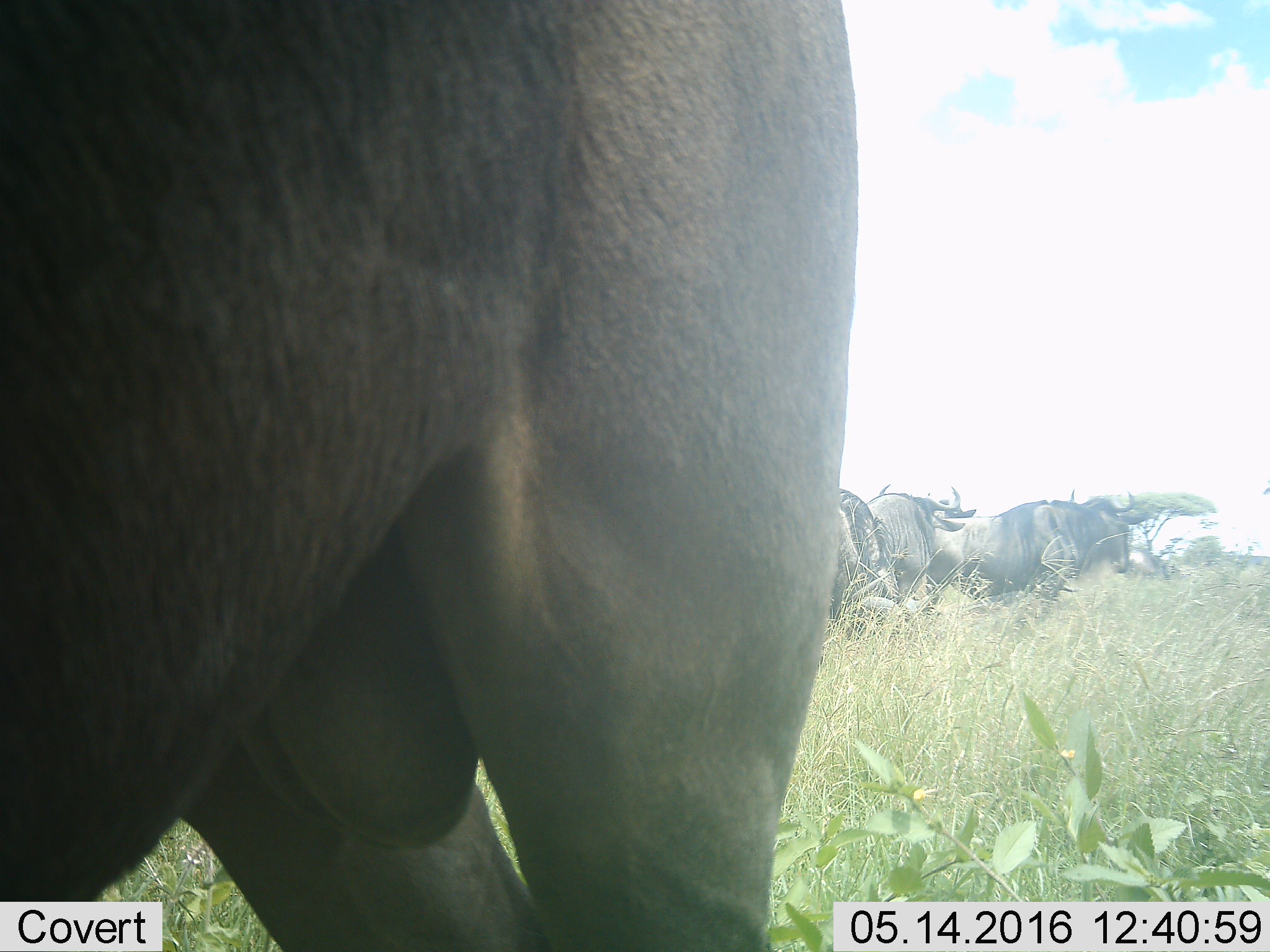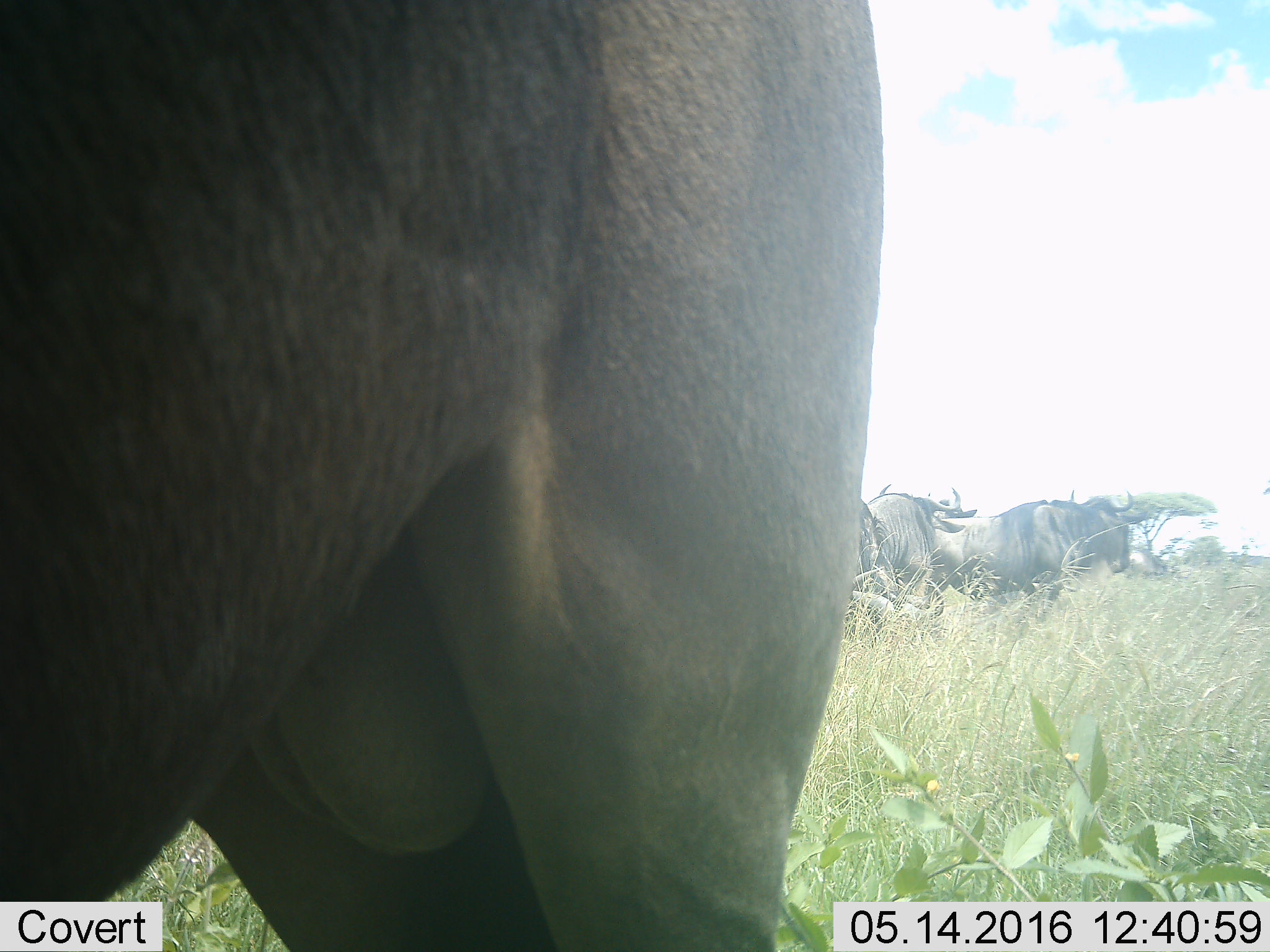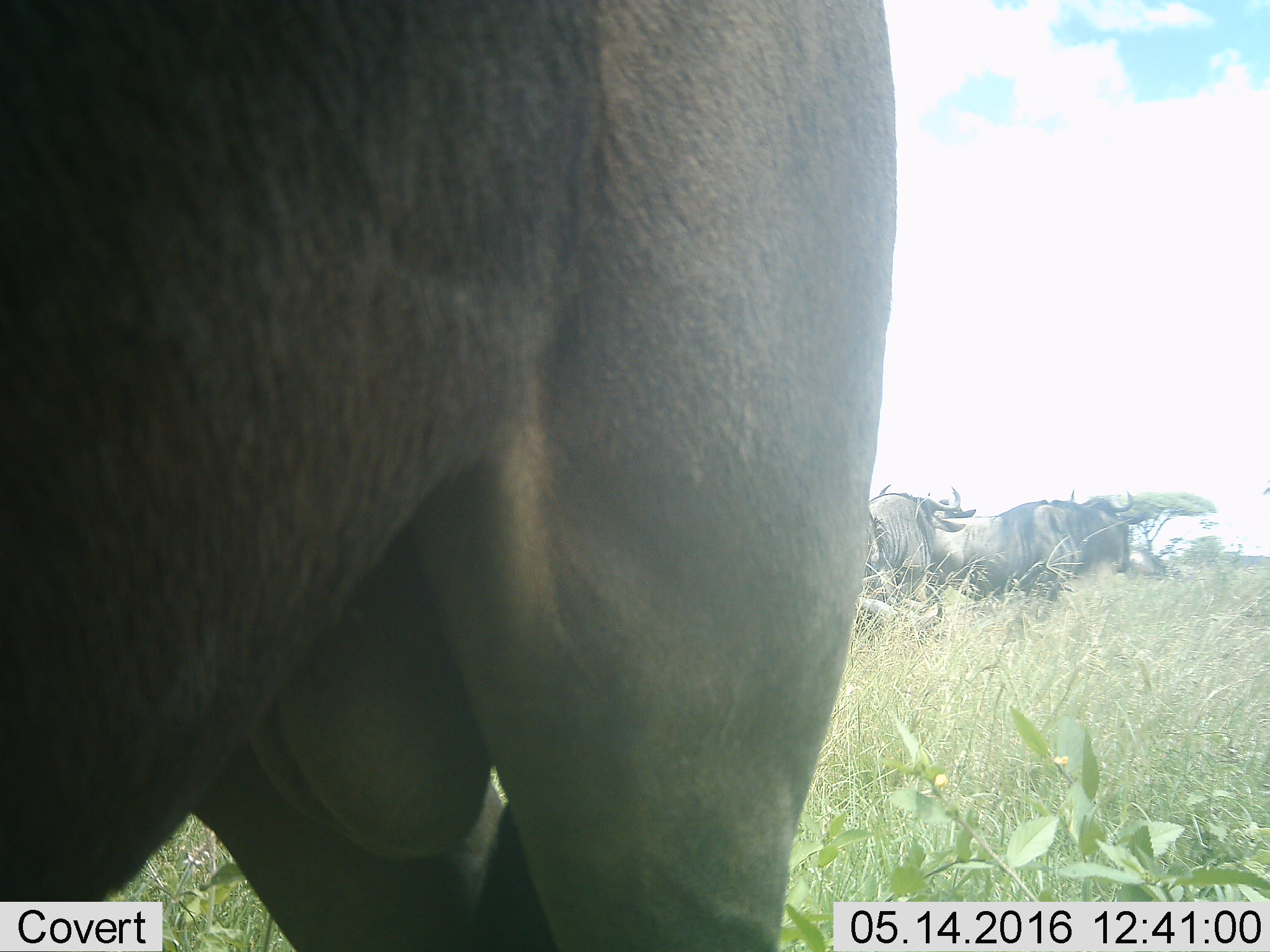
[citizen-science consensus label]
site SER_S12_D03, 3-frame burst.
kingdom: Animalia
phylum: Chordata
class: Mammalia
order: Artiodactyla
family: Bovidae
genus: Connochaetes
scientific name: Connochaetes taurinus taurinus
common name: blue wildebeest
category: wildebeestblue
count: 6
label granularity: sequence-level